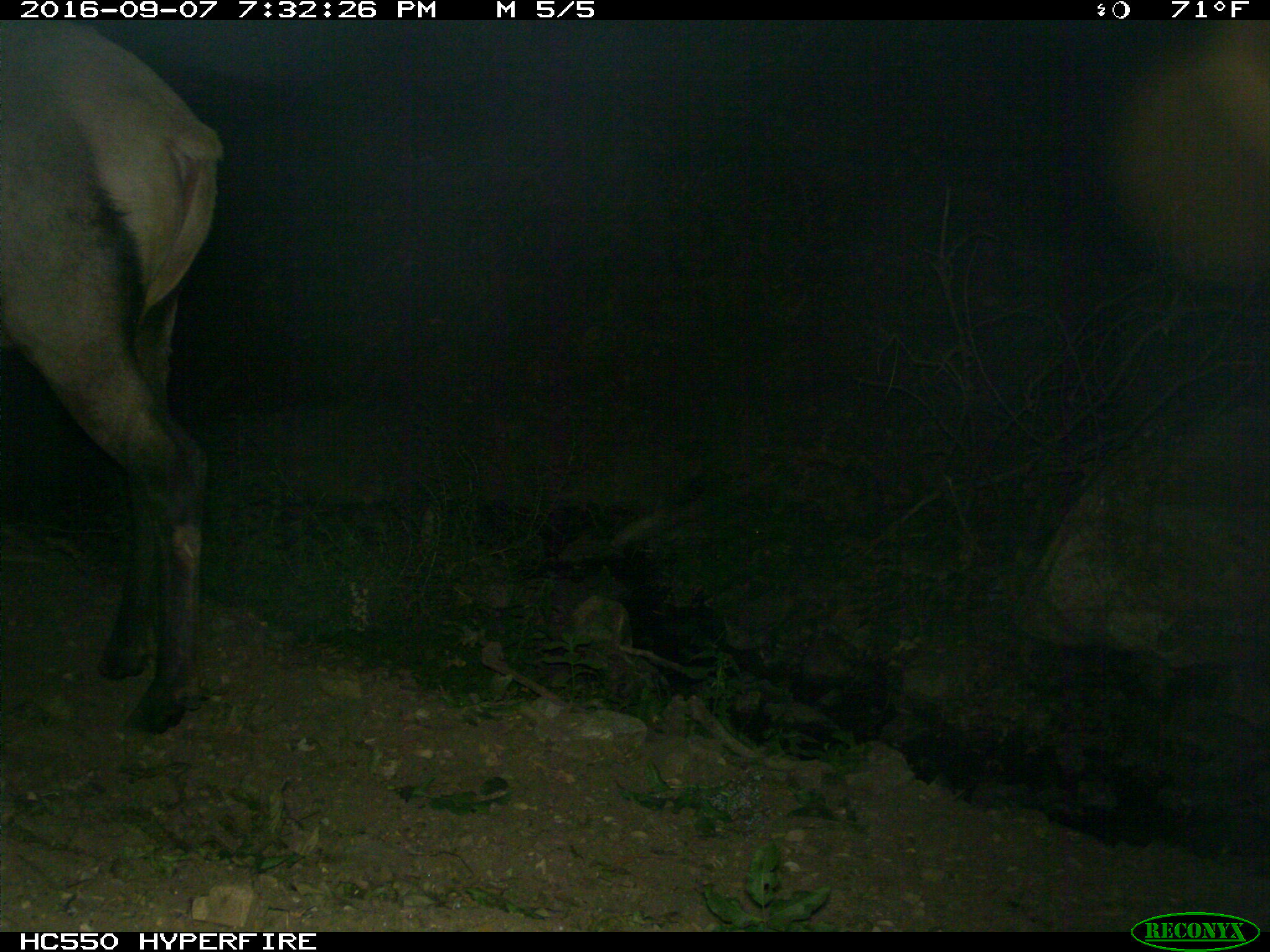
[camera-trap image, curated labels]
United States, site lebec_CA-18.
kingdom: Animalia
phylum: Chordata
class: Mammalia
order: Artiodactyla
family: Cervidae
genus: Cervus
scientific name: Cervus canadensis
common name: elk